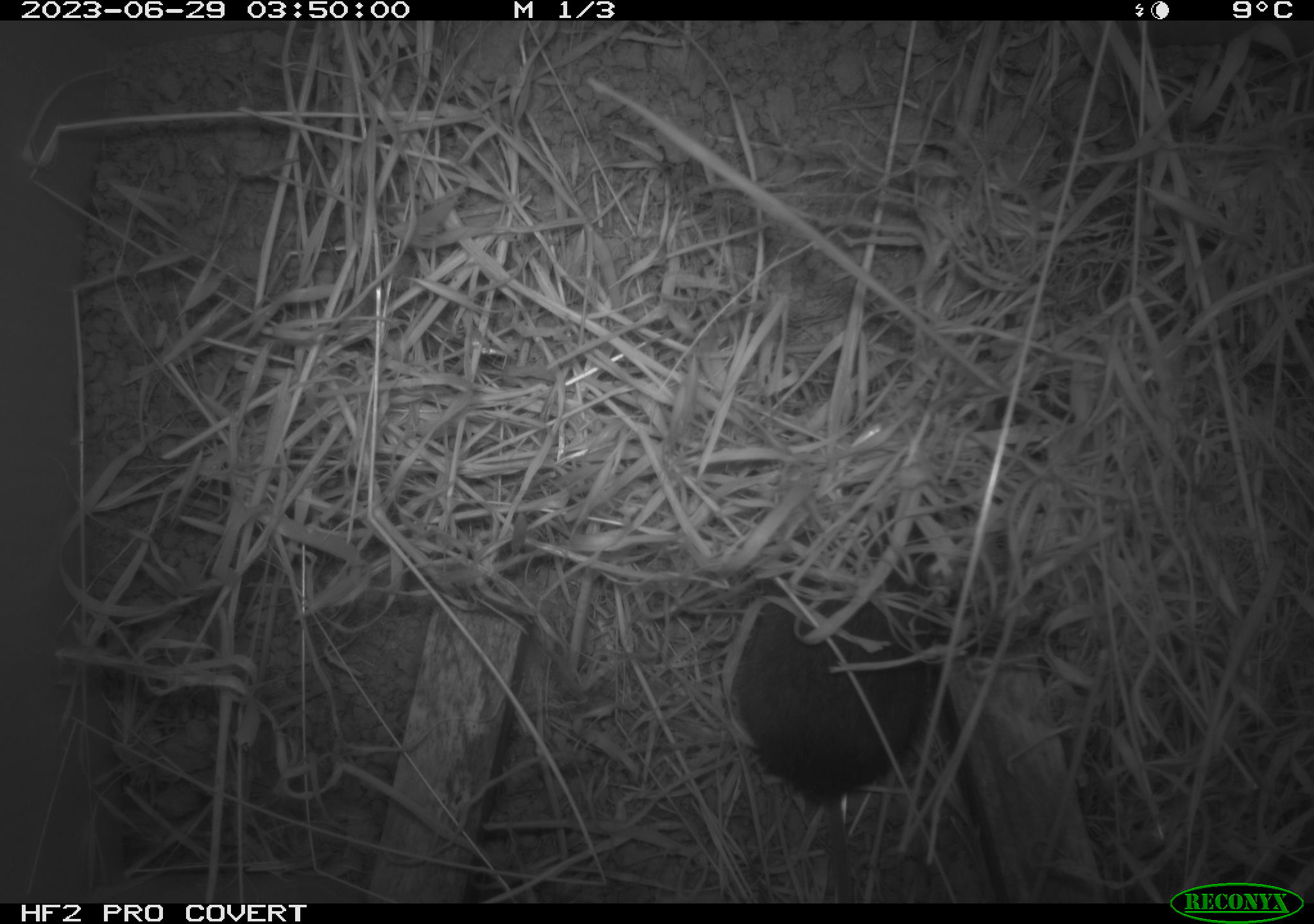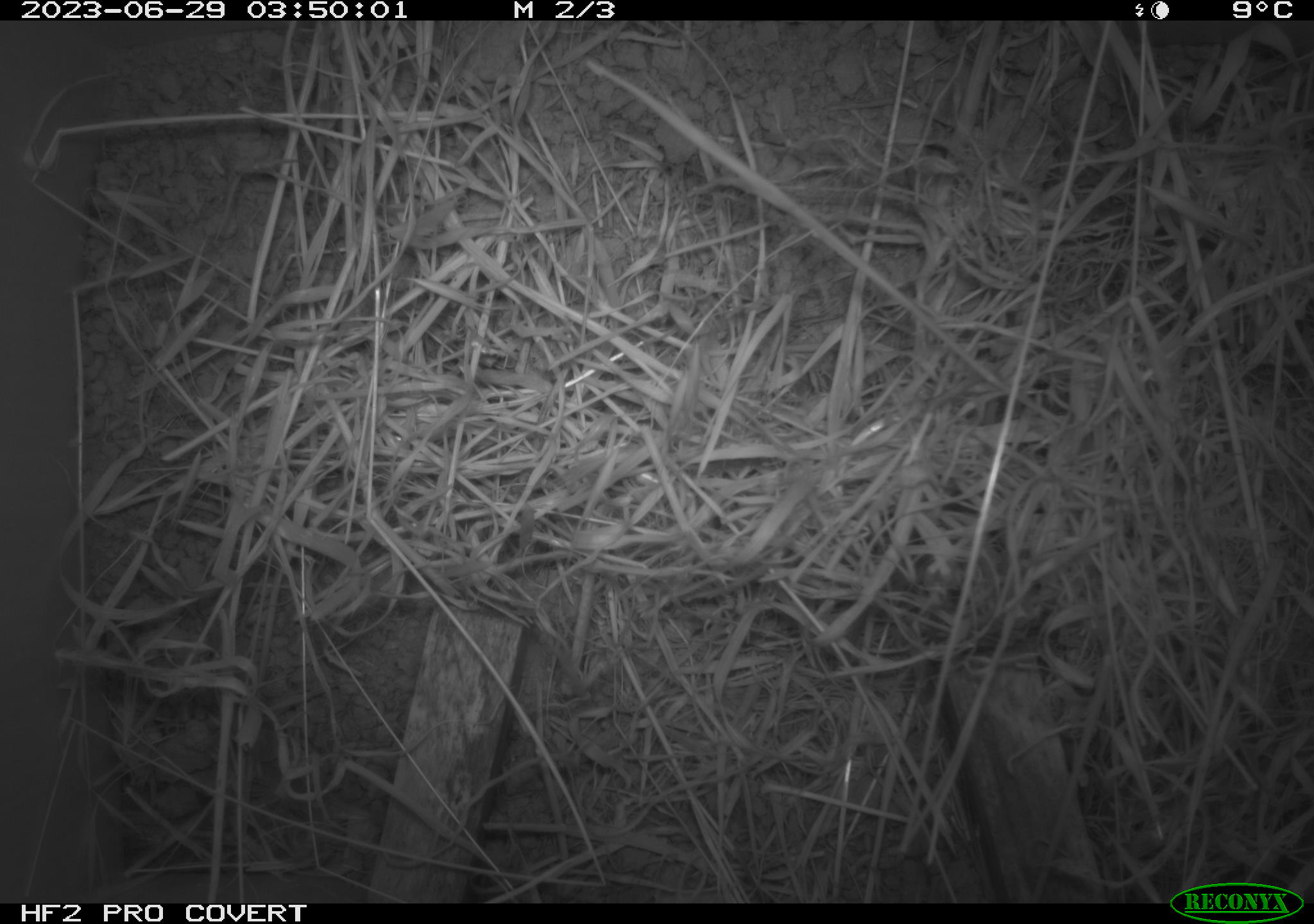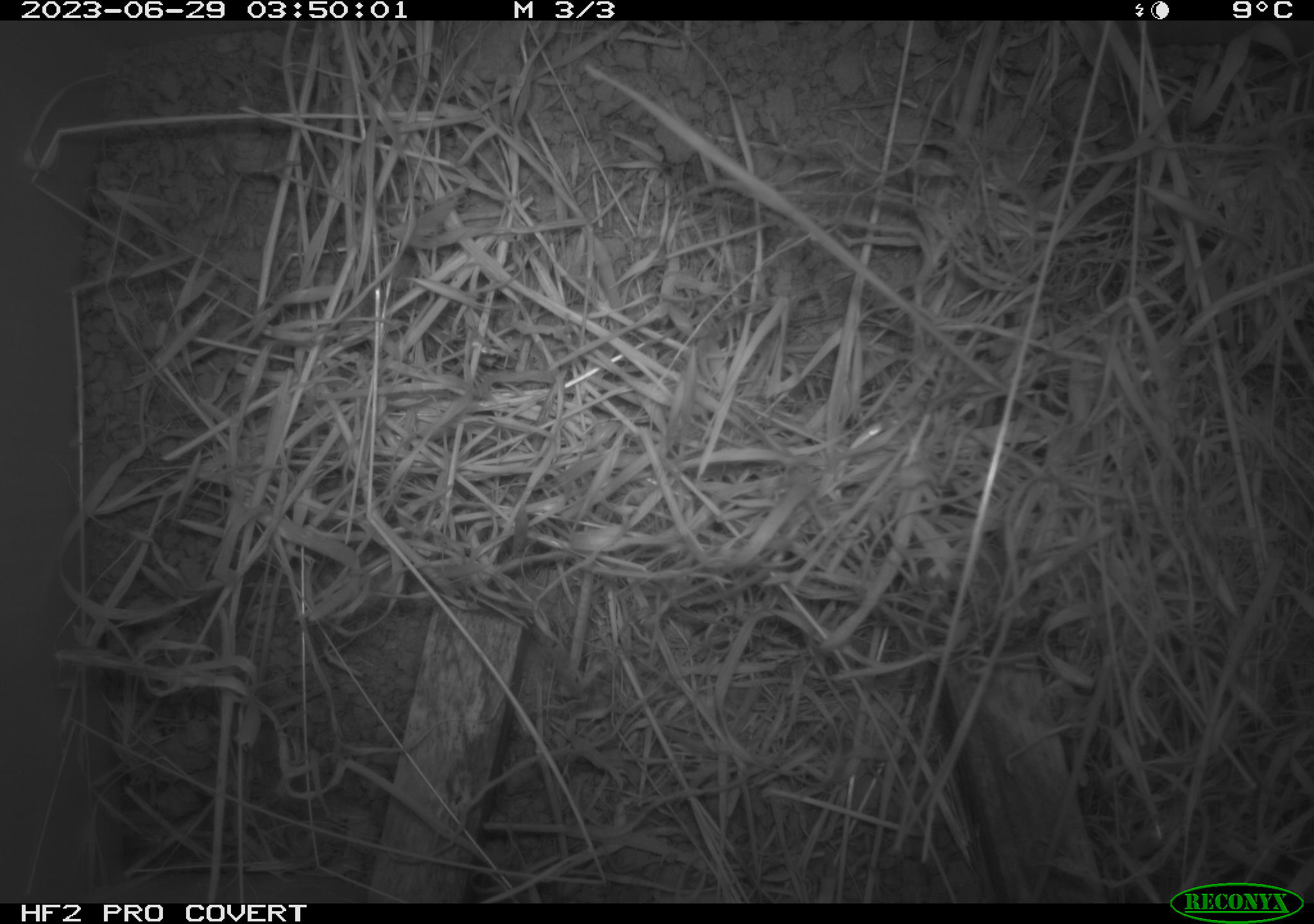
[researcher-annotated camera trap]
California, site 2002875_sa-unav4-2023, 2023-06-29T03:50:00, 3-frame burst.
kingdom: Animalia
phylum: Chordata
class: Mammalia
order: Rodentia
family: Cricetidae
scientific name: Arvicolinae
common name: voles, lemmings, and muskrats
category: arvicolinae subfamily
Arvicolinae subfamily (voles, lemmings, and muskrats) (Arvicolinae).